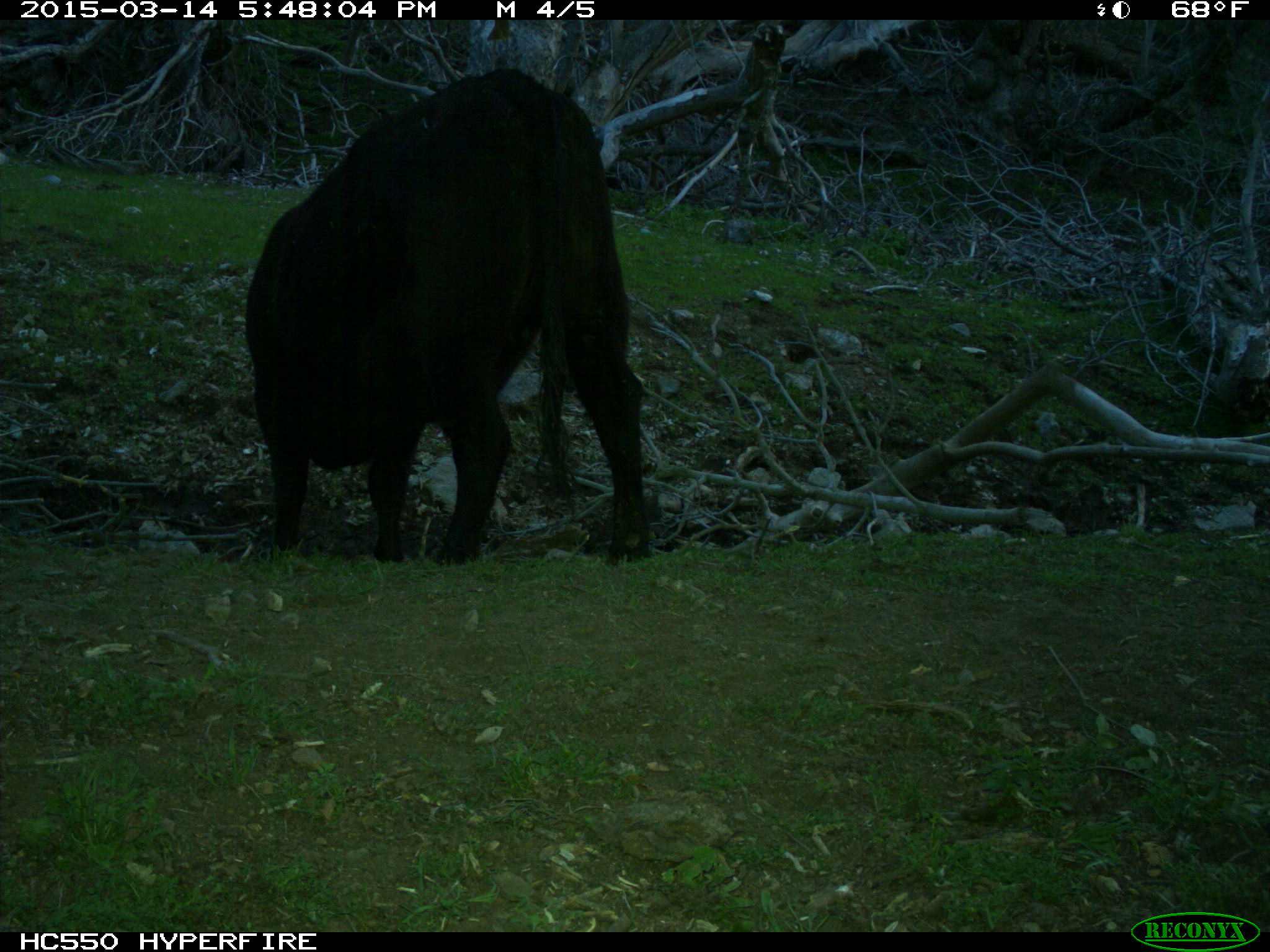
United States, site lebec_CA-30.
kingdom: Animalia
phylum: Chordata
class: Mammalia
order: Artiodactyla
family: Bovidae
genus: Bos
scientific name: Bos taurus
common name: domestic cow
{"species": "Bos taurus (domestic cow)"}